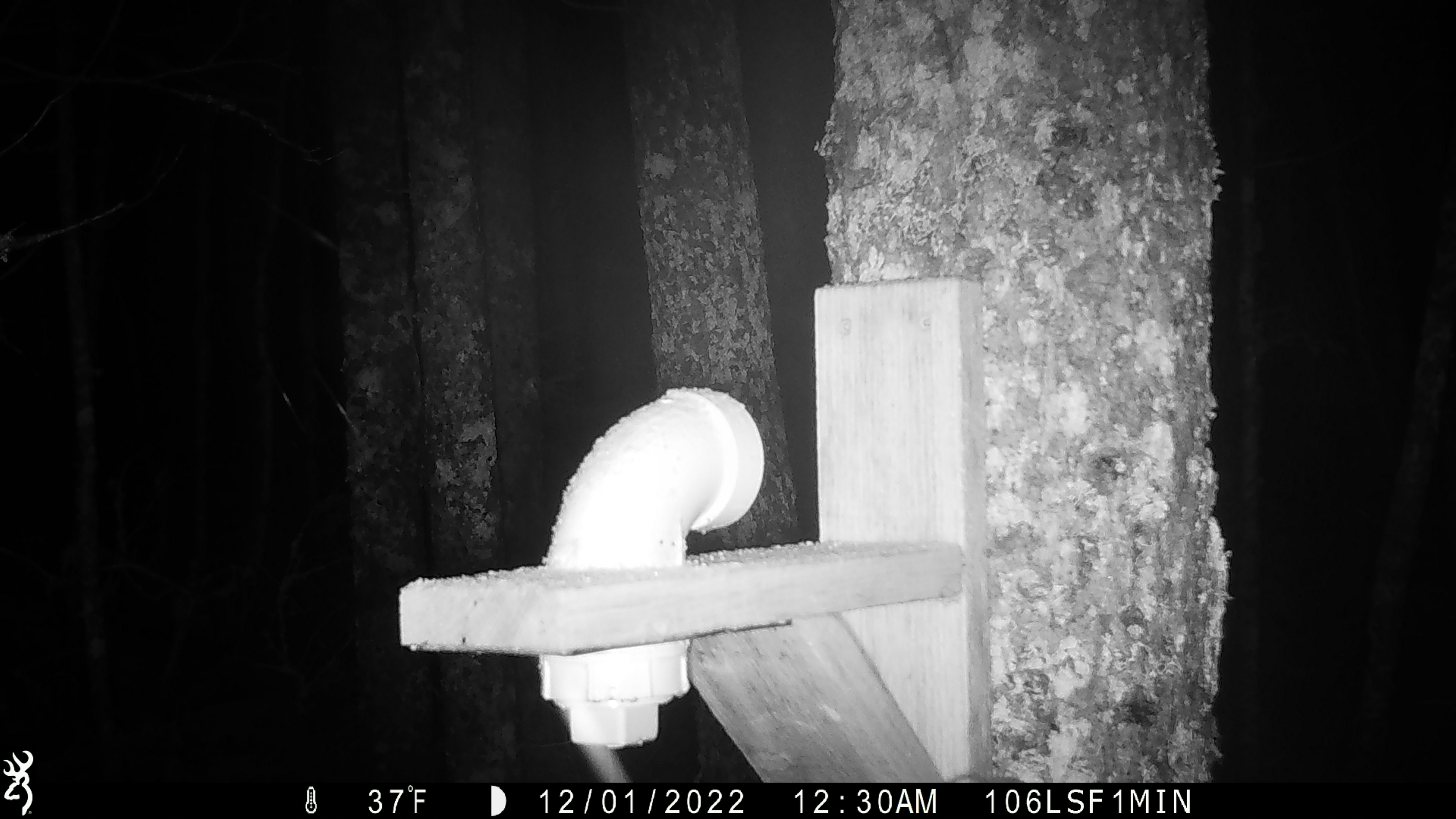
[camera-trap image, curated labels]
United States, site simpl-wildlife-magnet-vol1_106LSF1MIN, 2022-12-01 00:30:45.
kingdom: Animalia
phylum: Chordata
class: Mammalia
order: Rodentia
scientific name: Rodentia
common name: mouse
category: mouse sp.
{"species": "mouse sp. (mouse) (Rodentia)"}